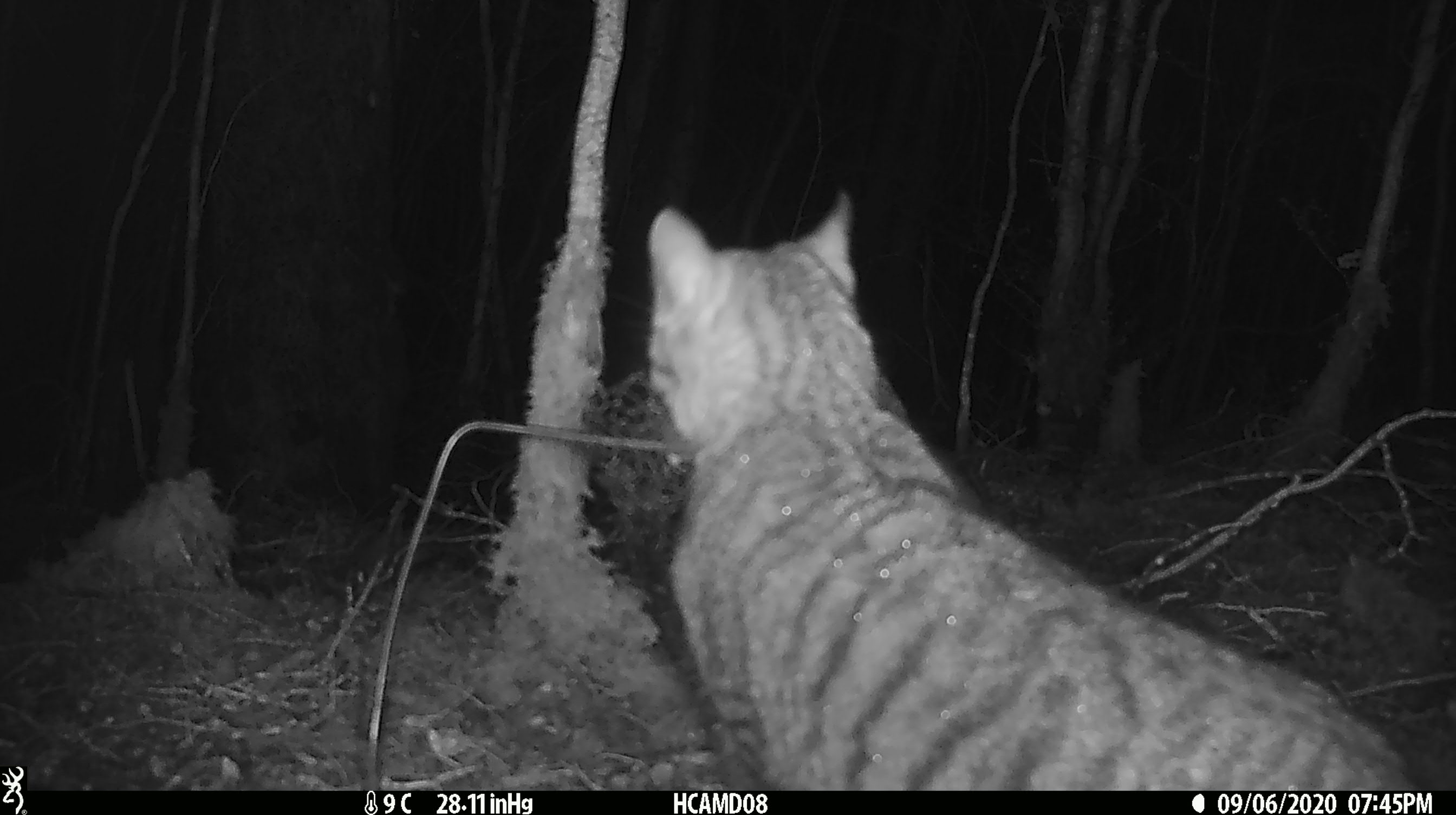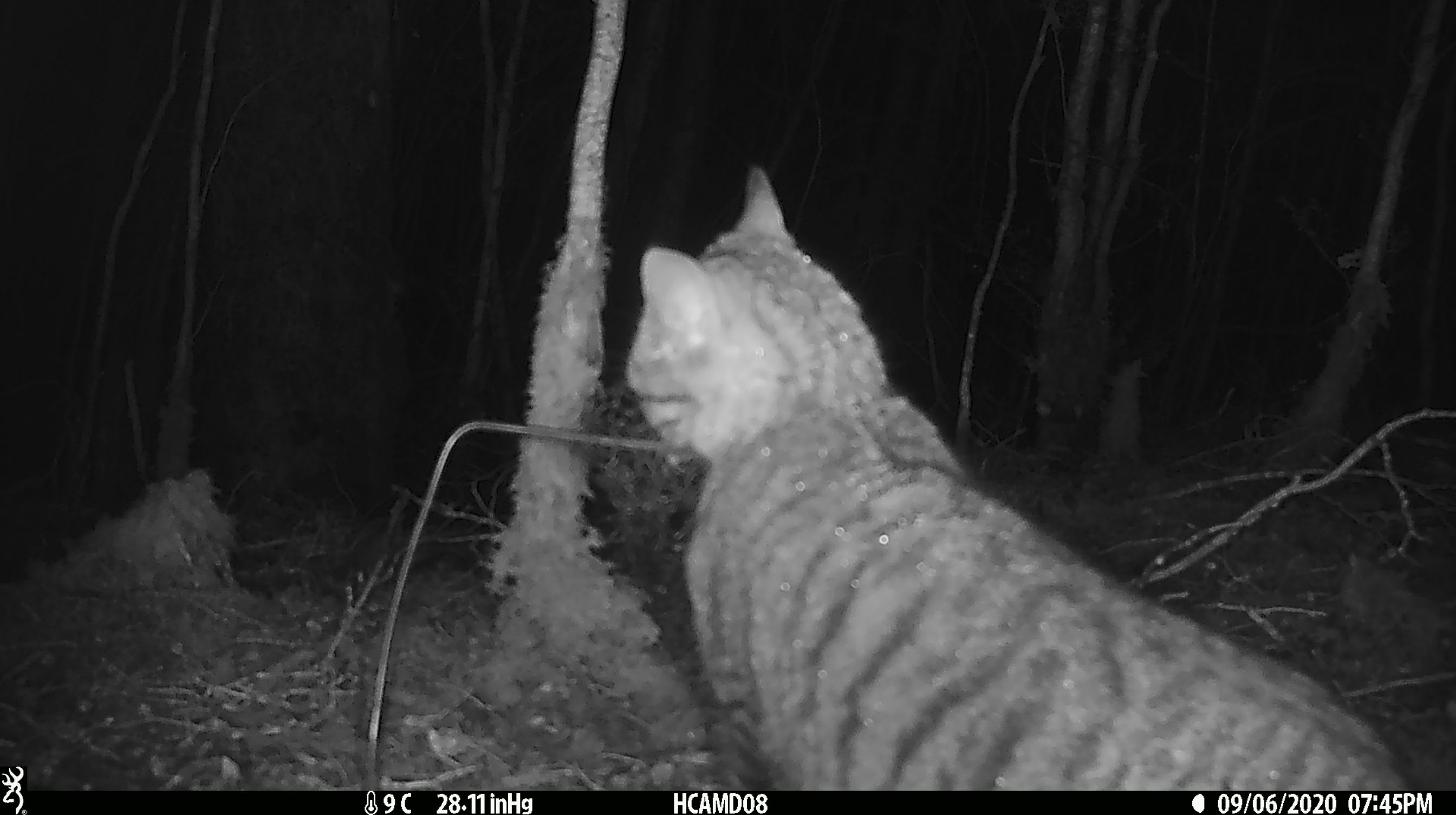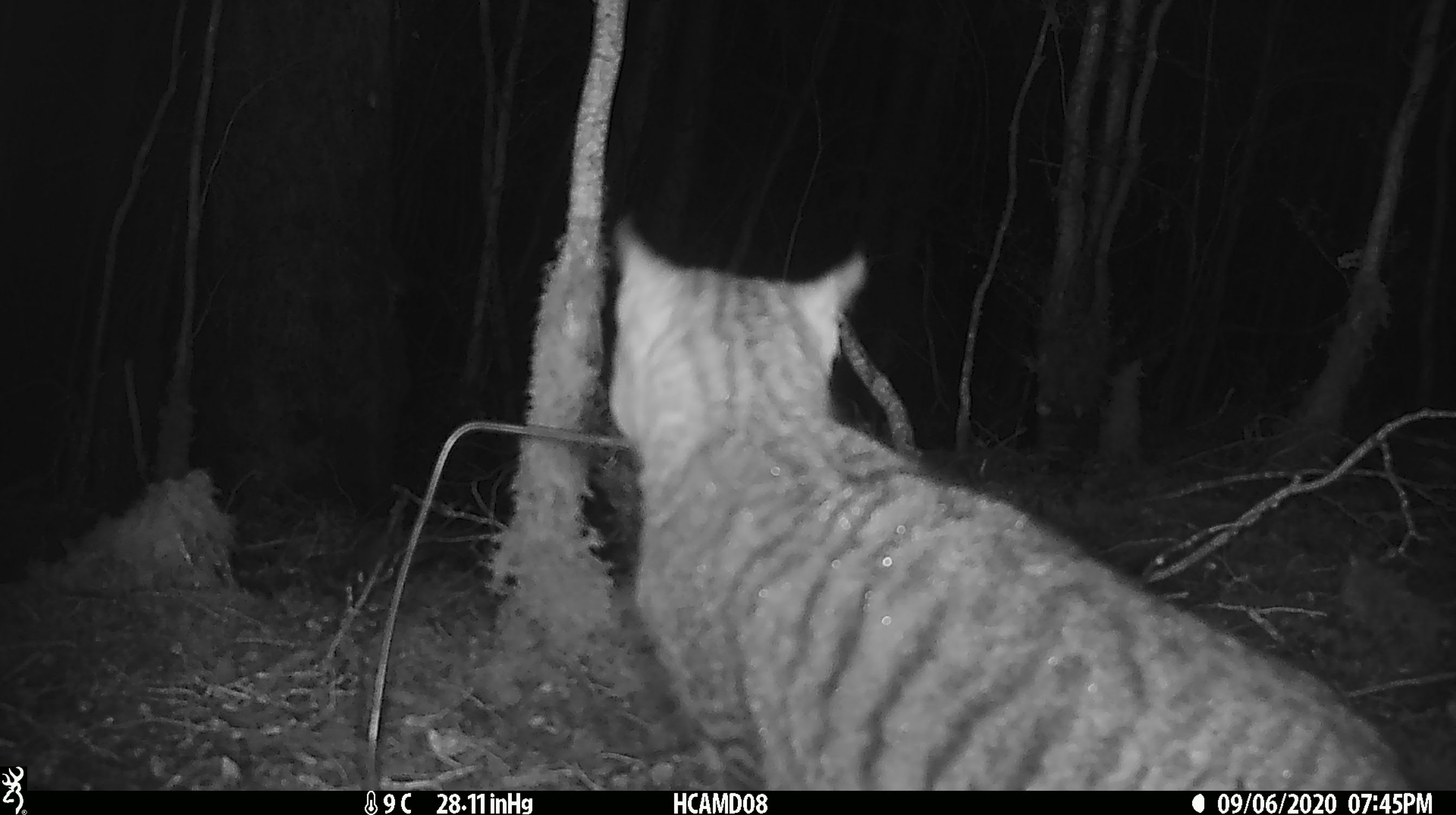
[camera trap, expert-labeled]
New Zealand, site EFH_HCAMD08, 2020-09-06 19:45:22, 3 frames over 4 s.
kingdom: Animalia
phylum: Chordata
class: Mammalia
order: Carnivora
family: Felidae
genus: Felis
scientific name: Felis catus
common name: domestic cat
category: cat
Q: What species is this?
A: Cat (domestic cat) (Felis catus).